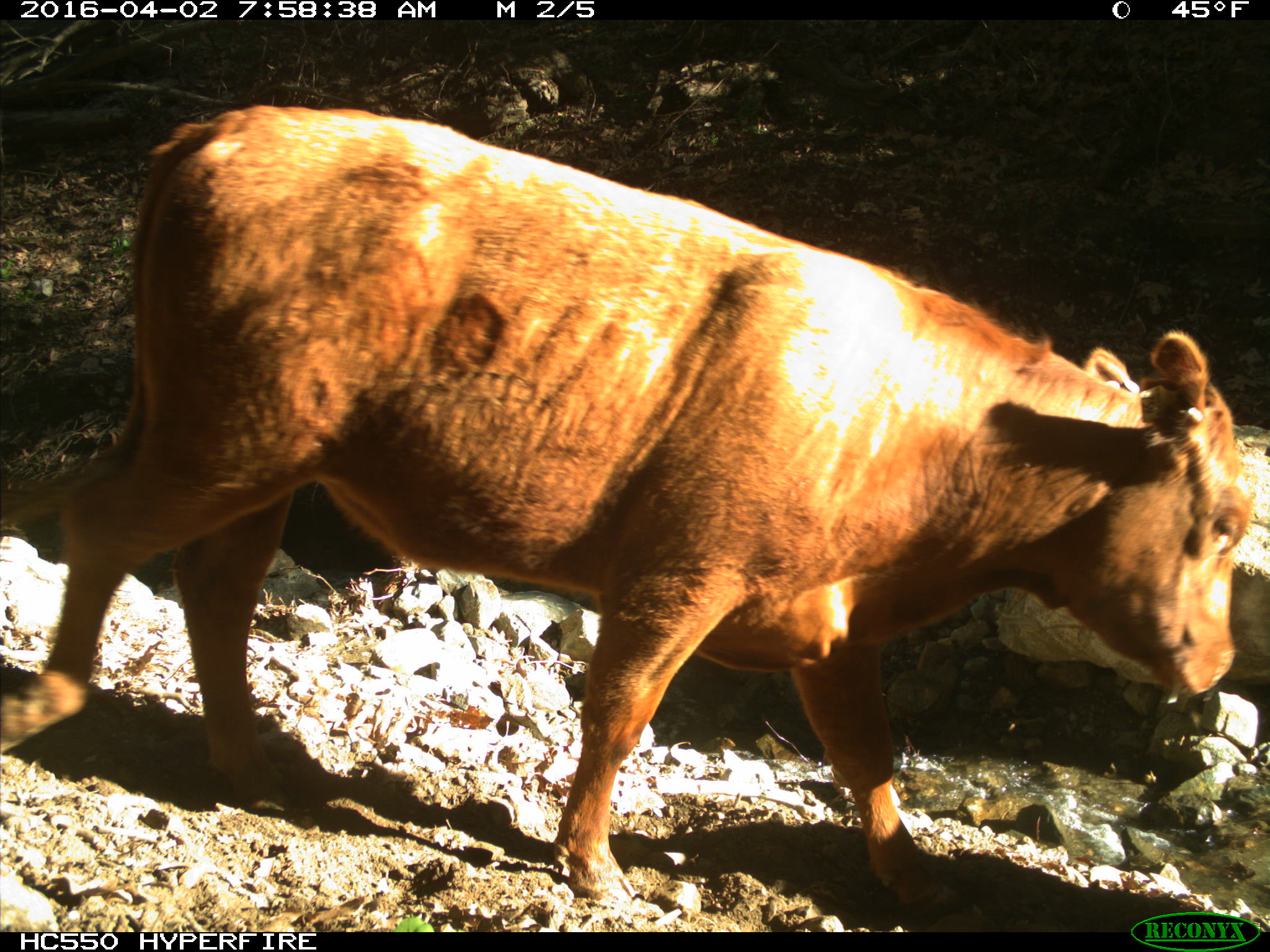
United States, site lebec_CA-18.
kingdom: Animalia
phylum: Chordata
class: Mammalia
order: Artiodactyla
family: Bovidae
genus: Bos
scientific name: Bos taurus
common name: domestic cow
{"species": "Bos taurus (domestic cow)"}